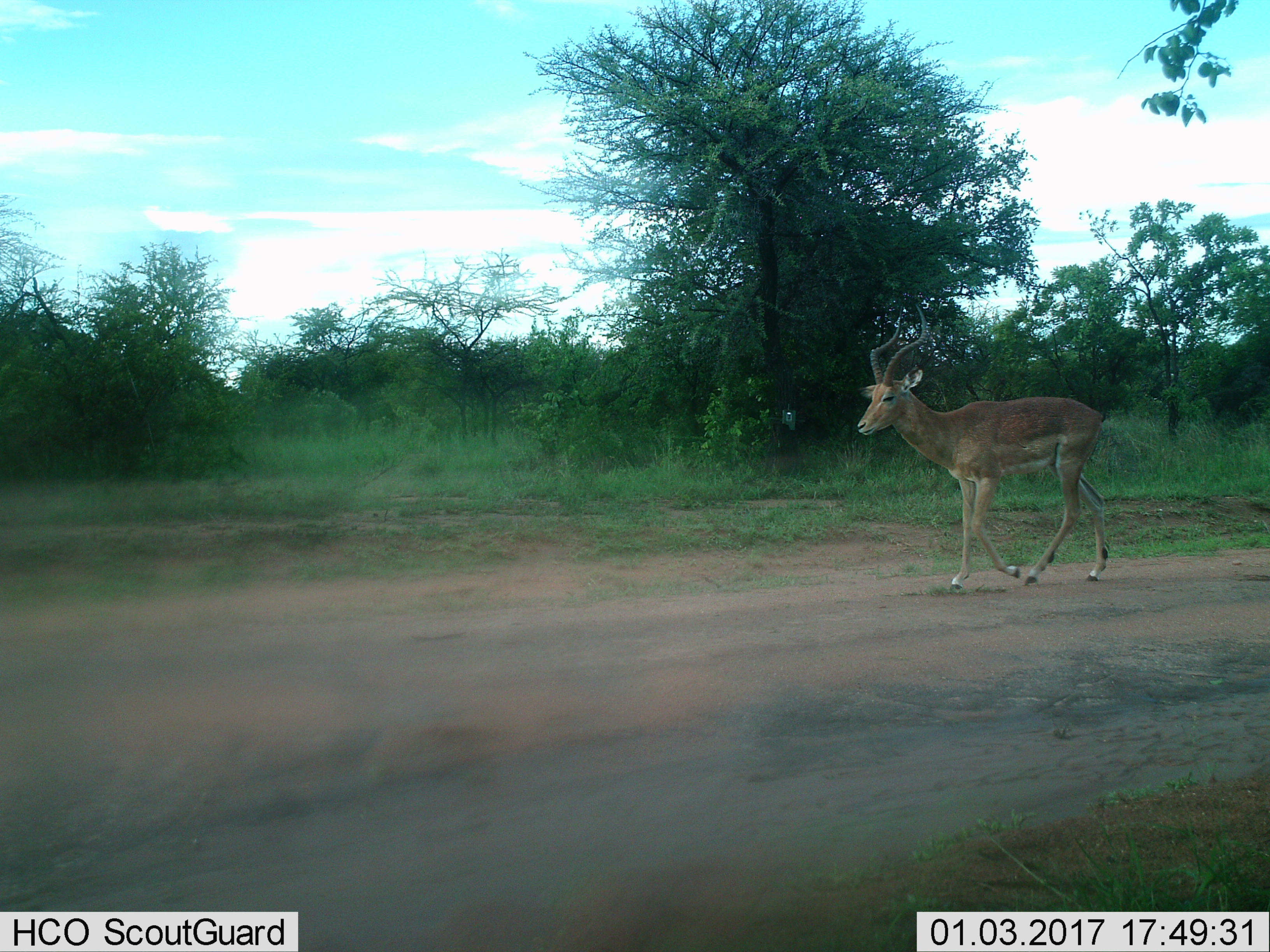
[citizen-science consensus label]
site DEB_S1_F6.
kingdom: Animalia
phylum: Chordata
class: Mammalia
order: Artiodactyla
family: Bovidae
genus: Aepyceros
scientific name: Aepyceros melampus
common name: impala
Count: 1.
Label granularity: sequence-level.